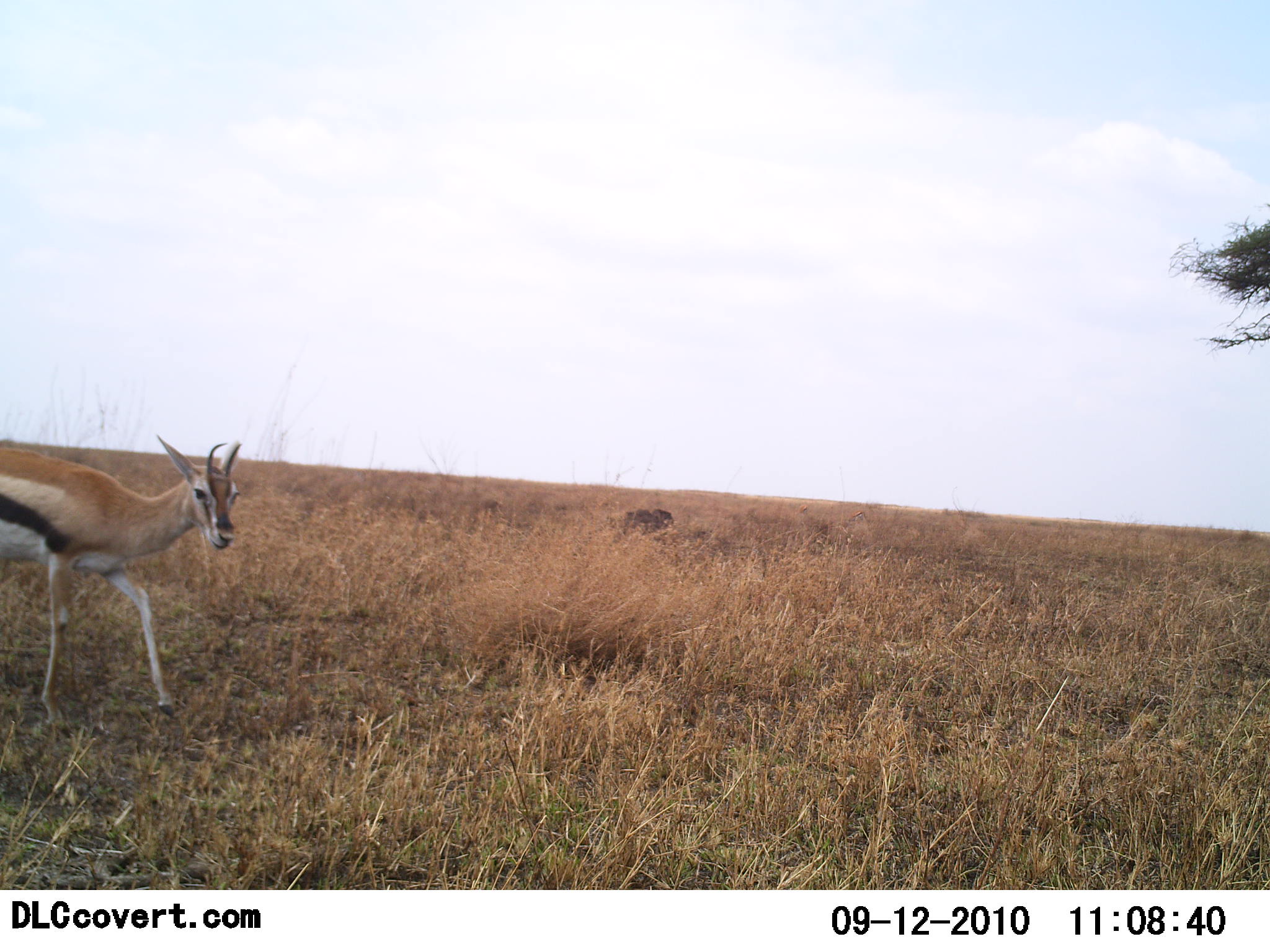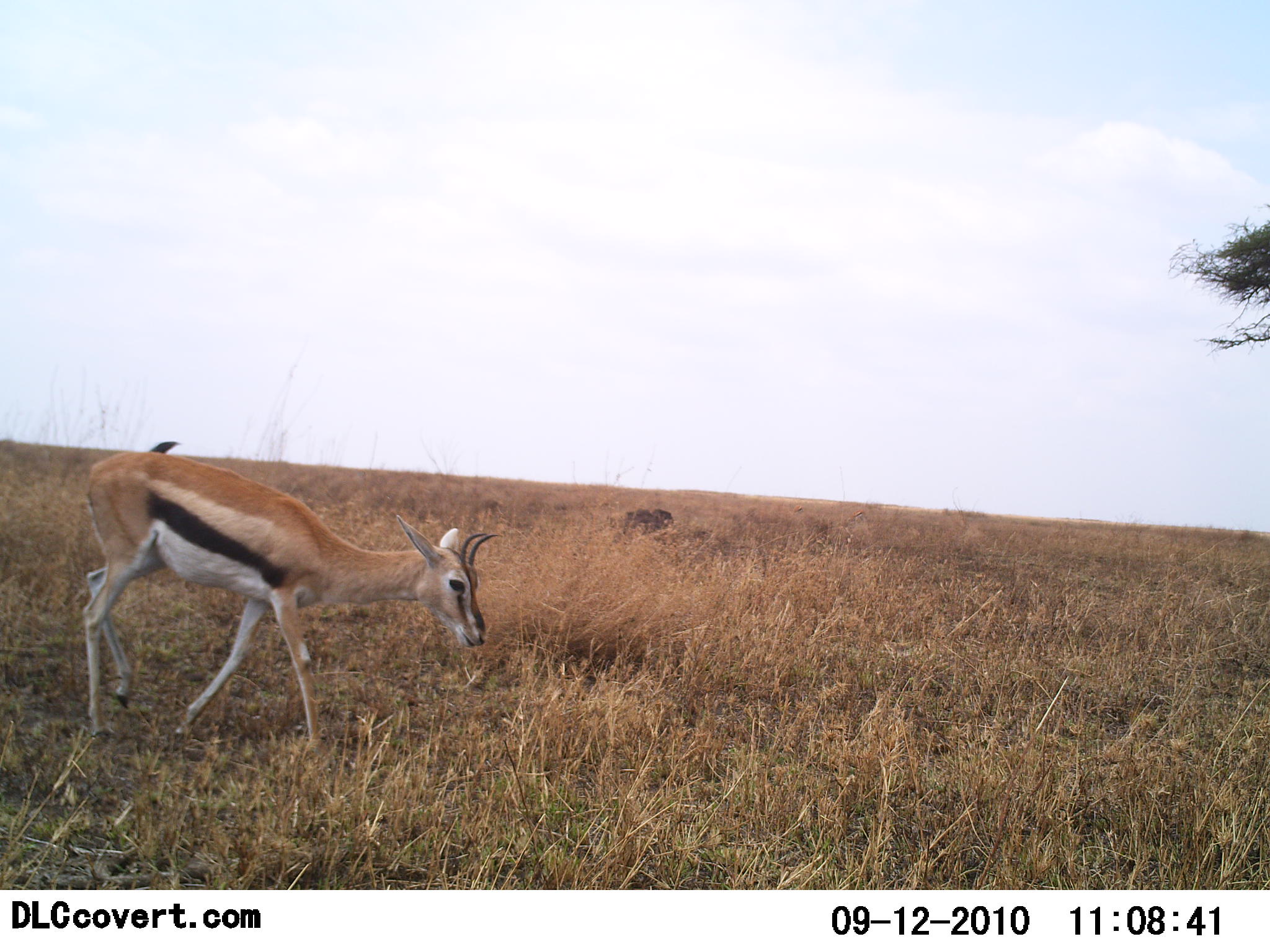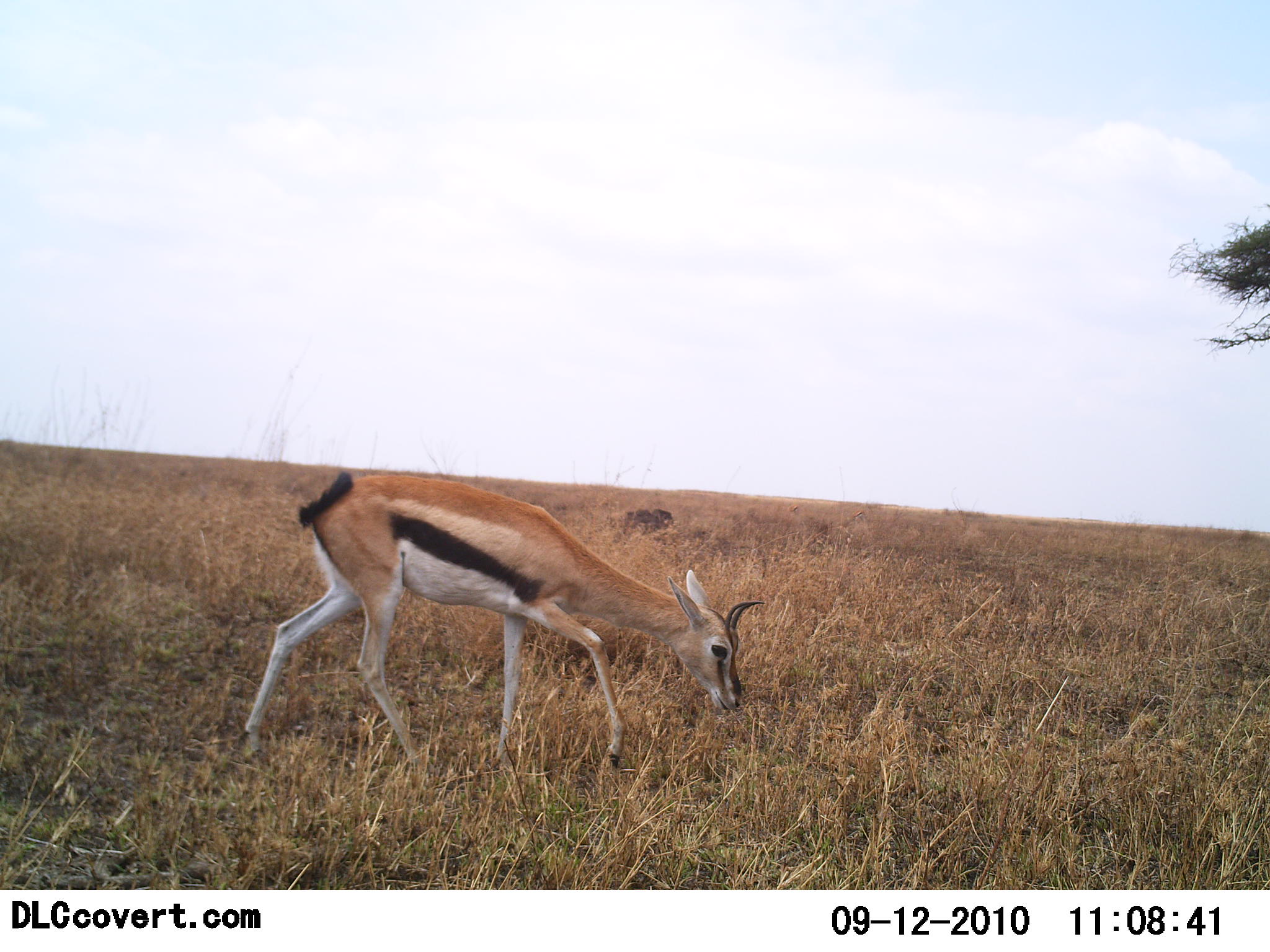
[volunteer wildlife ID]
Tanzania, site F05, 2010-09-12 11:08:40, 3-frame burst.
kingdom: Animalia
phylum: Chordata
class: Mammalia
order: Artiodactyla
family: Bovidae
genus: Eudorcas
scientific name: Eudorcas thomsonii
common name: thomson's gazelle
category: gazellethomsons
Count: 1.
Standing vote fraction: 7%.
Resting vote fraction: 0%.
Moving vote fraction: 93%.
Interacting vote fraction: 0%.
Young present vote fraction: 13%.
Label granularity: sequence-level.